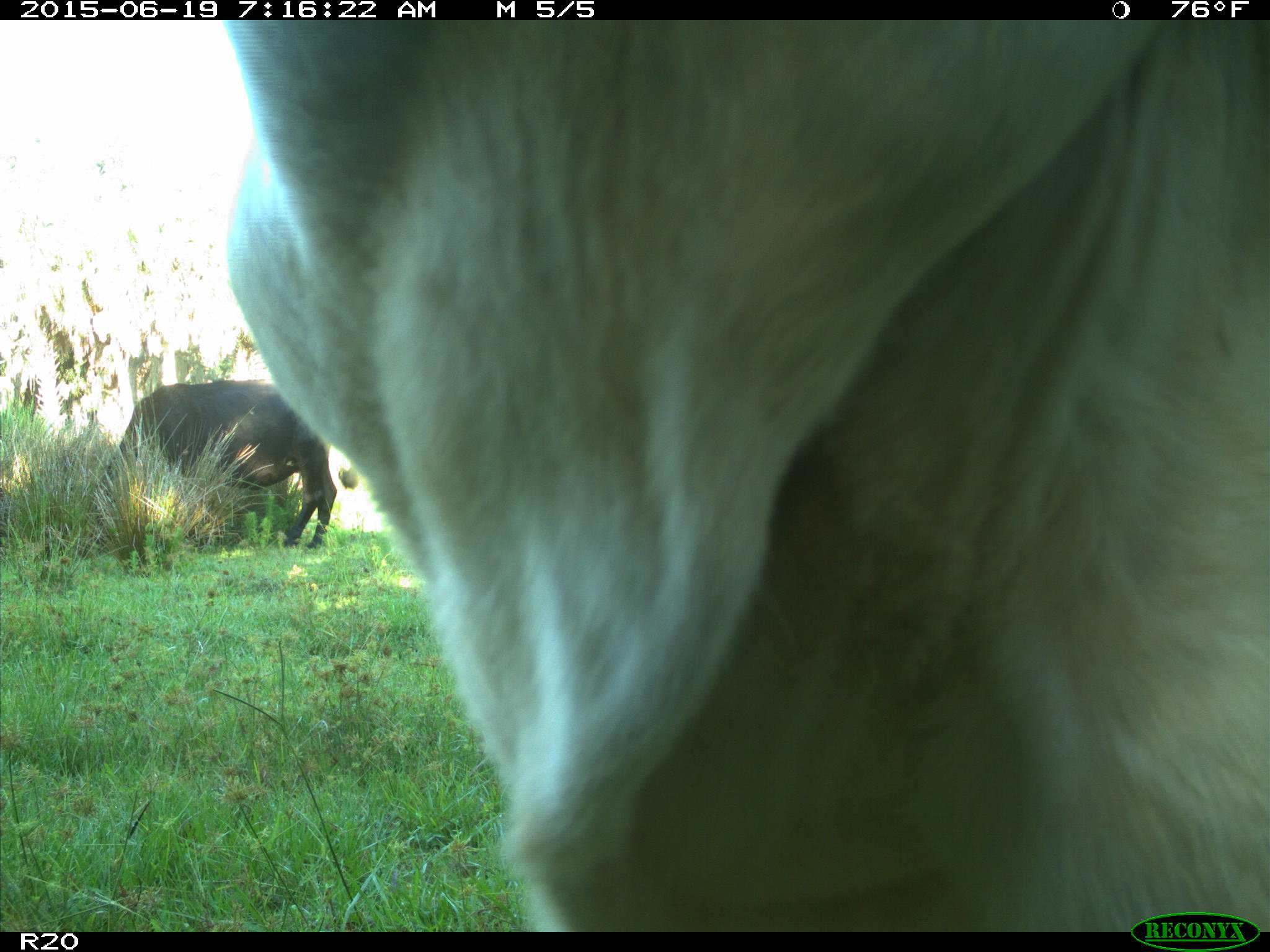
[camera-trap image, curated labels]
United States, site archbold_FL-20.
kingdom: Animalia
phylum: Chordata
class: Mammalia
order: Artiodactyla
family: Bovidae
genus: Bos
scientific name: Bos taurus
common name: domestic cow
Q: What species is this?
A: Bos taurus (domestic cow).